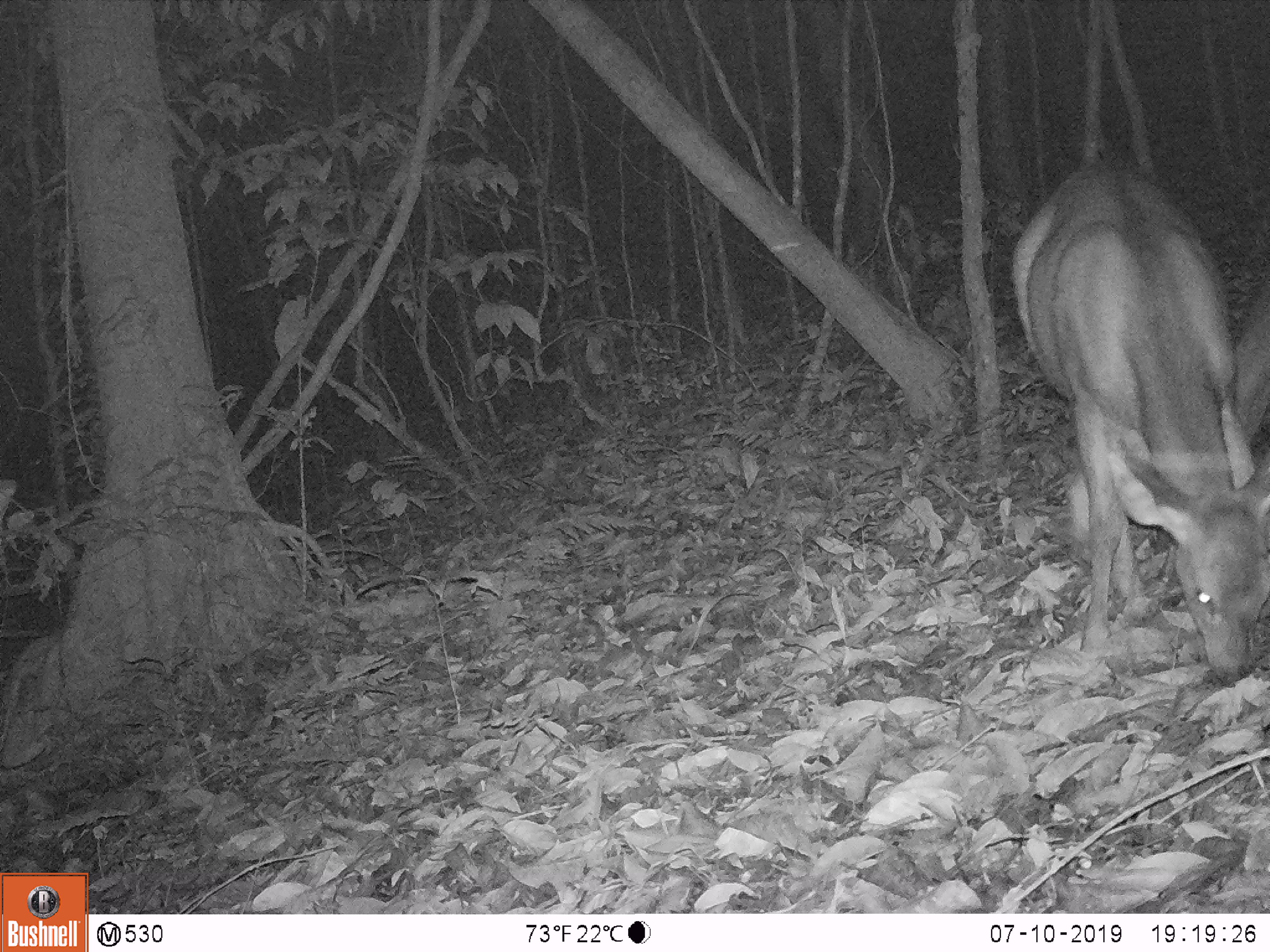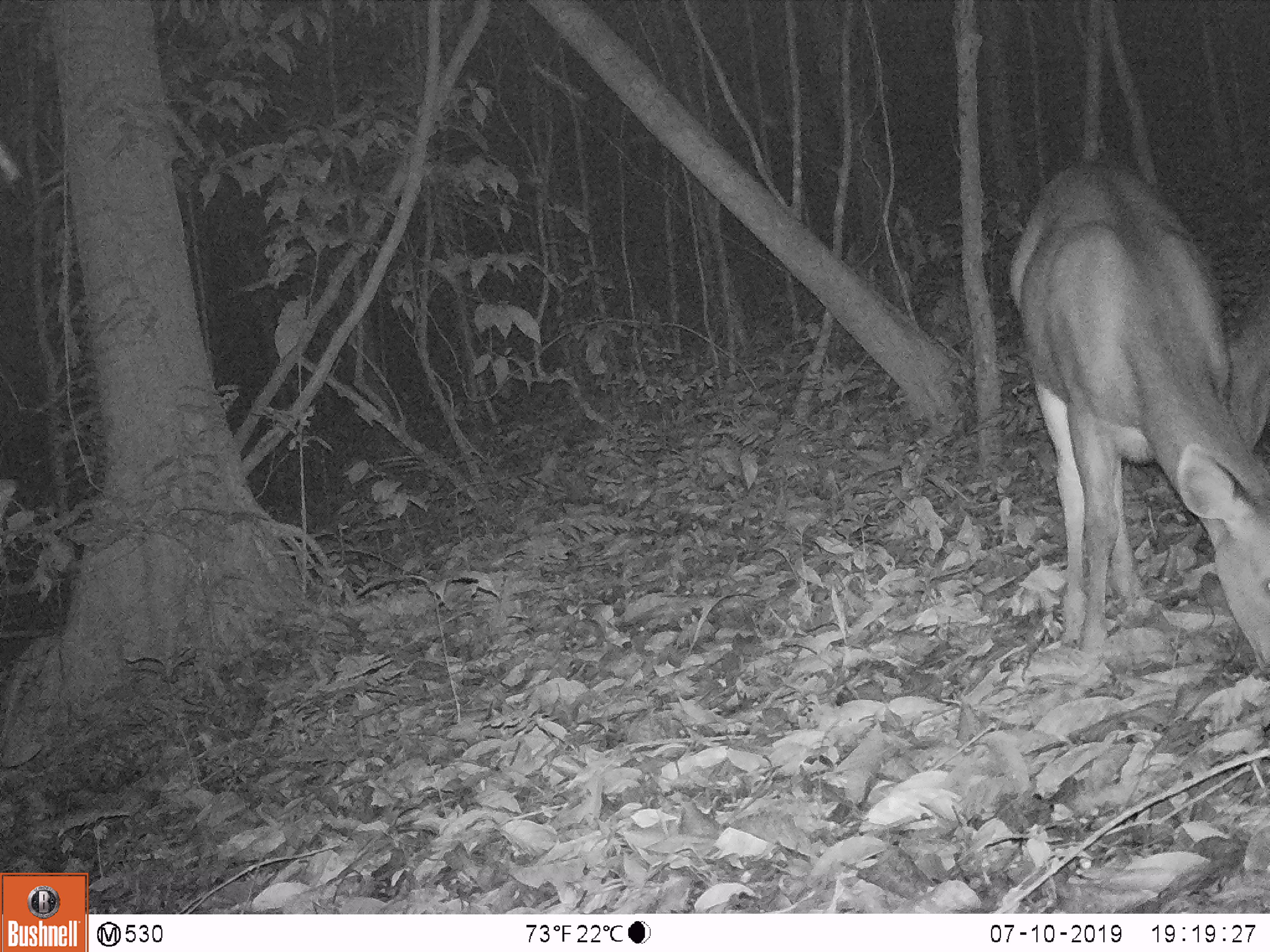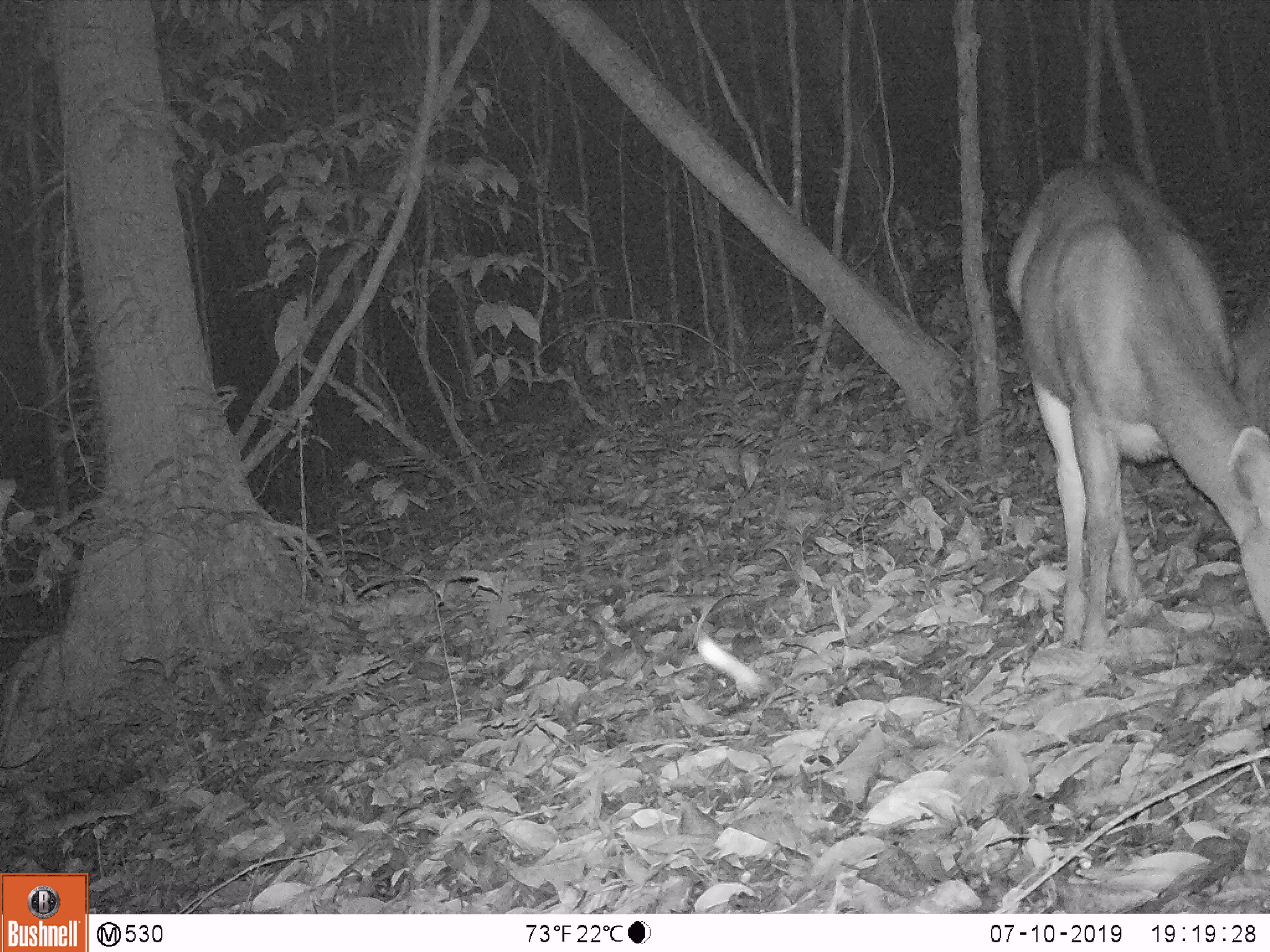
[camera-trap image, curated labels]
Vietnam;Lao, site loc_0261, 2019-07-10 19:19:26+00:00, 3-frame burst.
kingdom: Animalia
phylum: Chordata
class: Mammalia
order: Artiodactyla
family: Cervidae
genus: Rusa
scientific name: Rusa unicolor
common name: sambar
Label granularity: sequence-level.